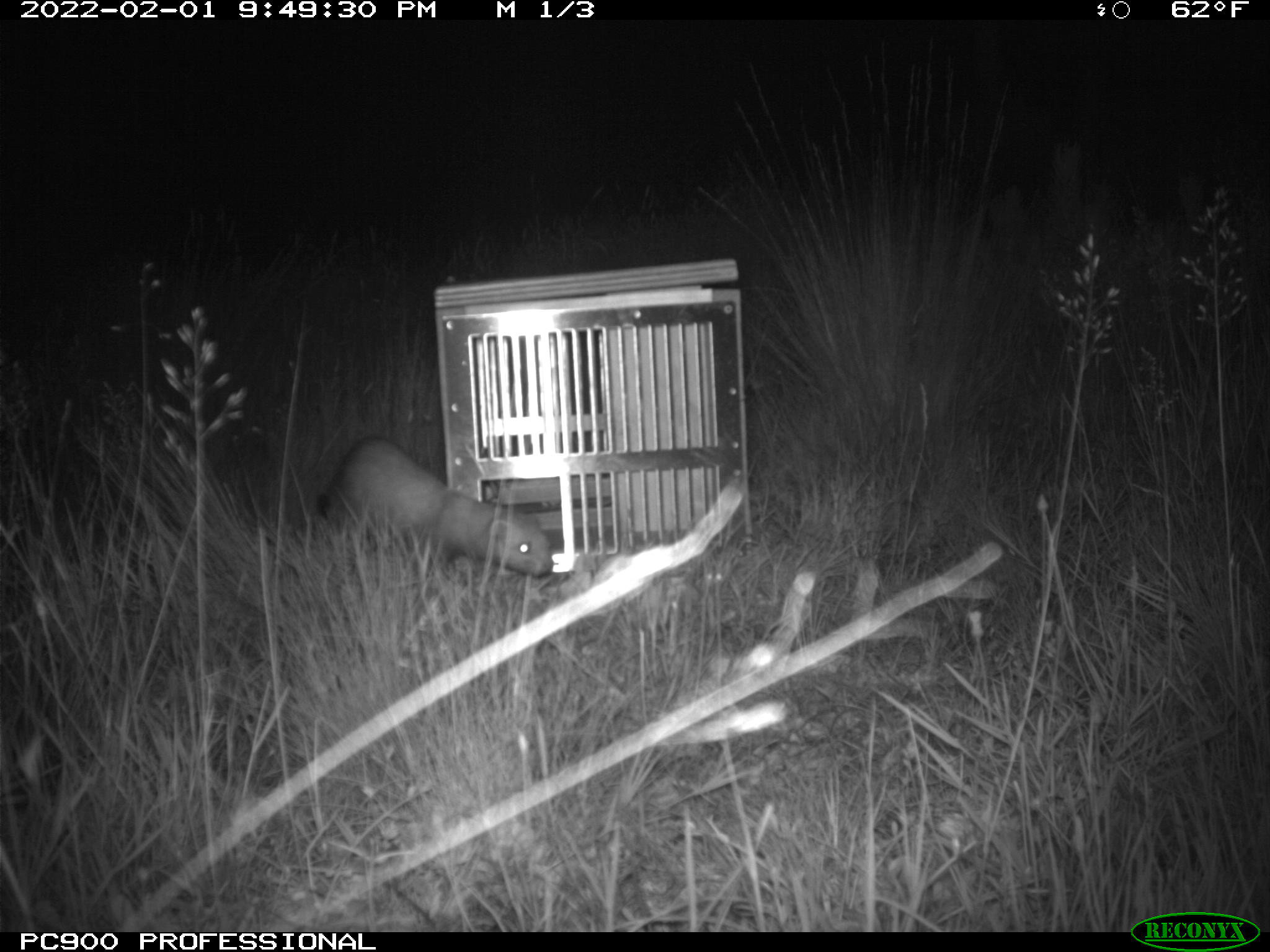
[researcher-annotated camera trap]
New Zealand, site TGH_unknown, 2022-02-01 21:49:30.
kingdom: Animalia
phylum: Chordata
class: Mammalia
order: Carnivora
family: Mustelidae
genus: Mustela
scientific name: Mustela furo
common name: ferret